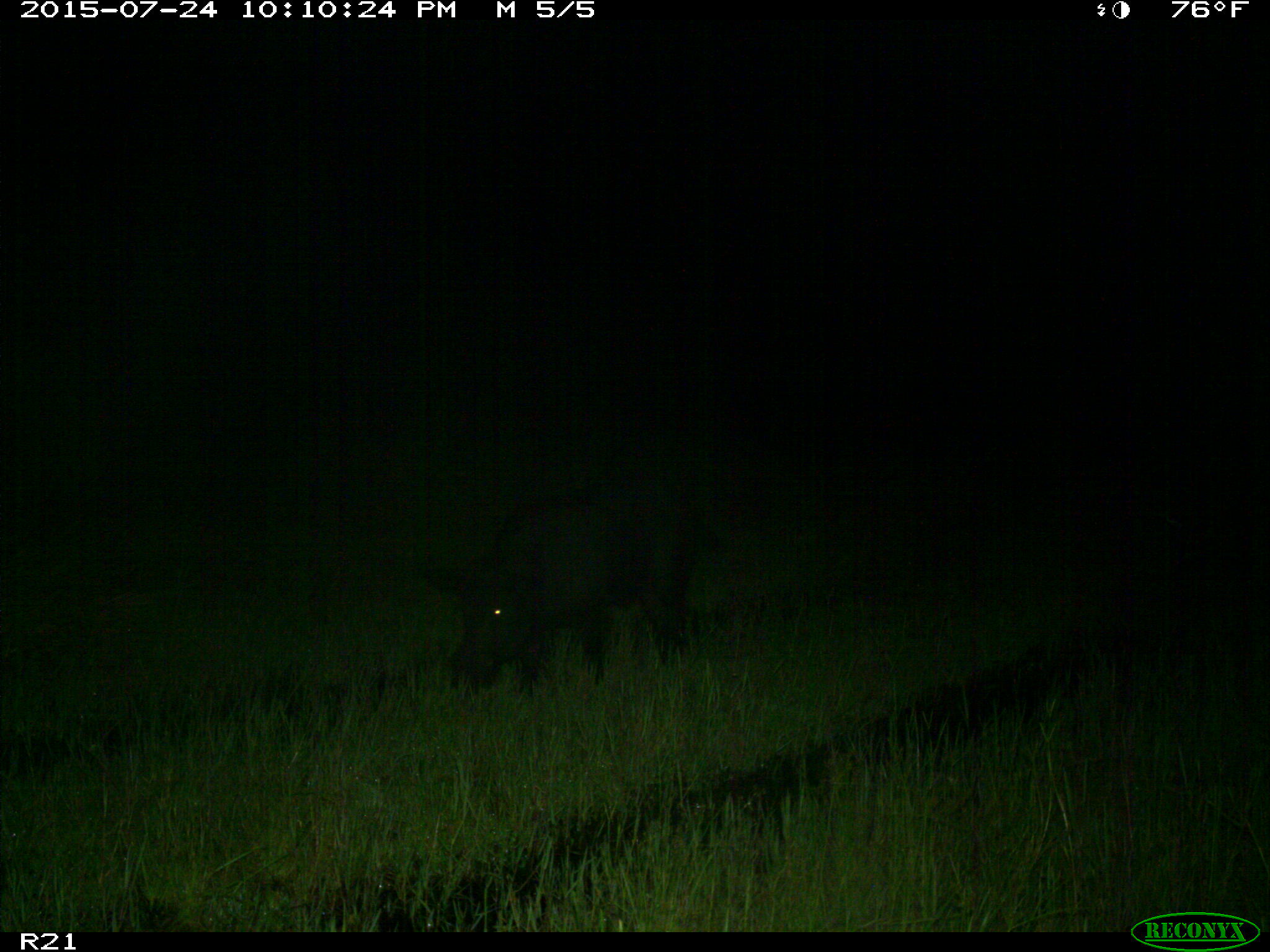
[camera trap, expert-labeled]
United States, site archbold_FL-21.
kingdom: Animalia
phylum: Chordata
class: Mammalia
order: Artiodactyla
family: Suidae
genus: Sus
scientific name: Sus scrofa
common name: wild boar